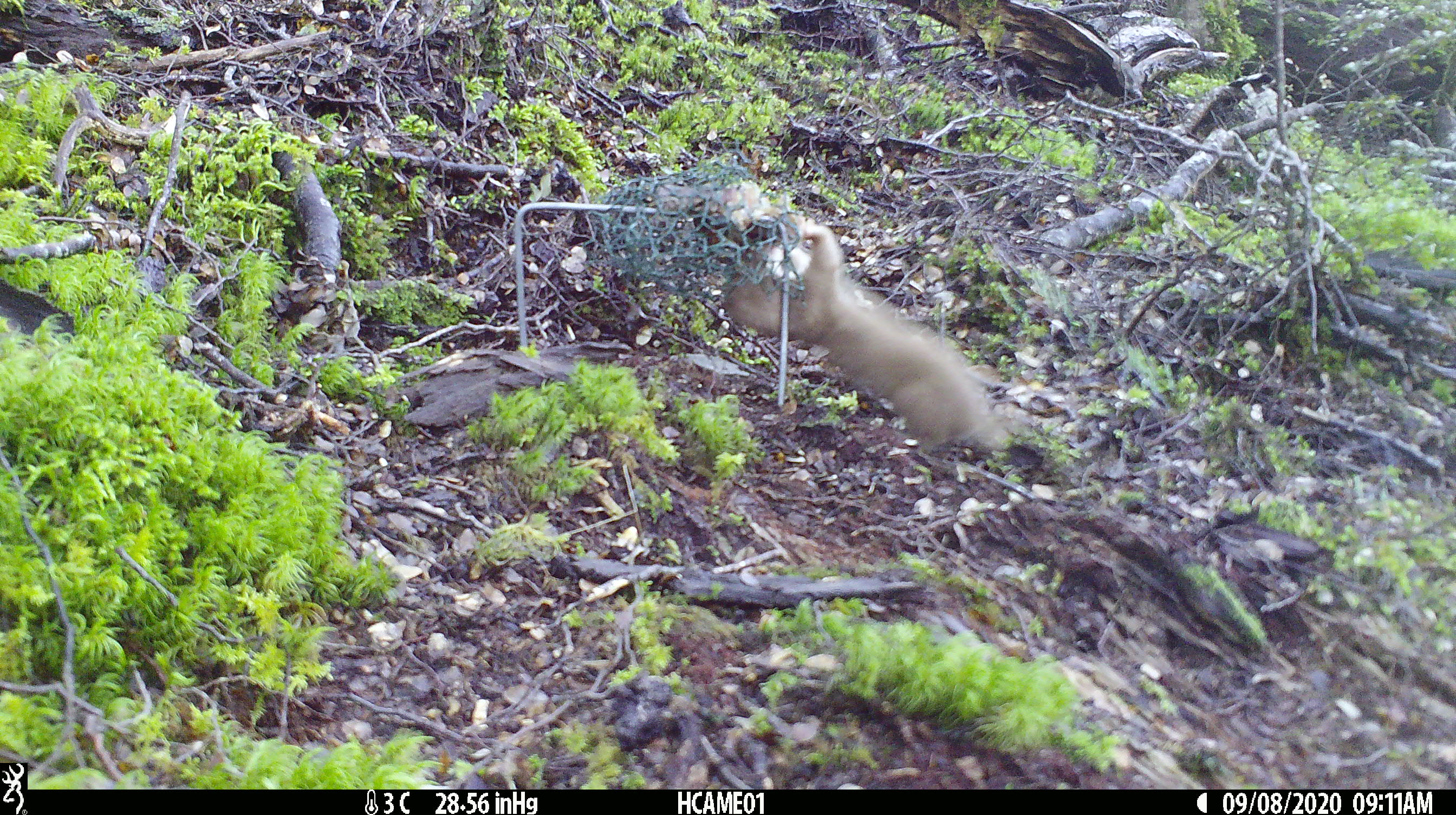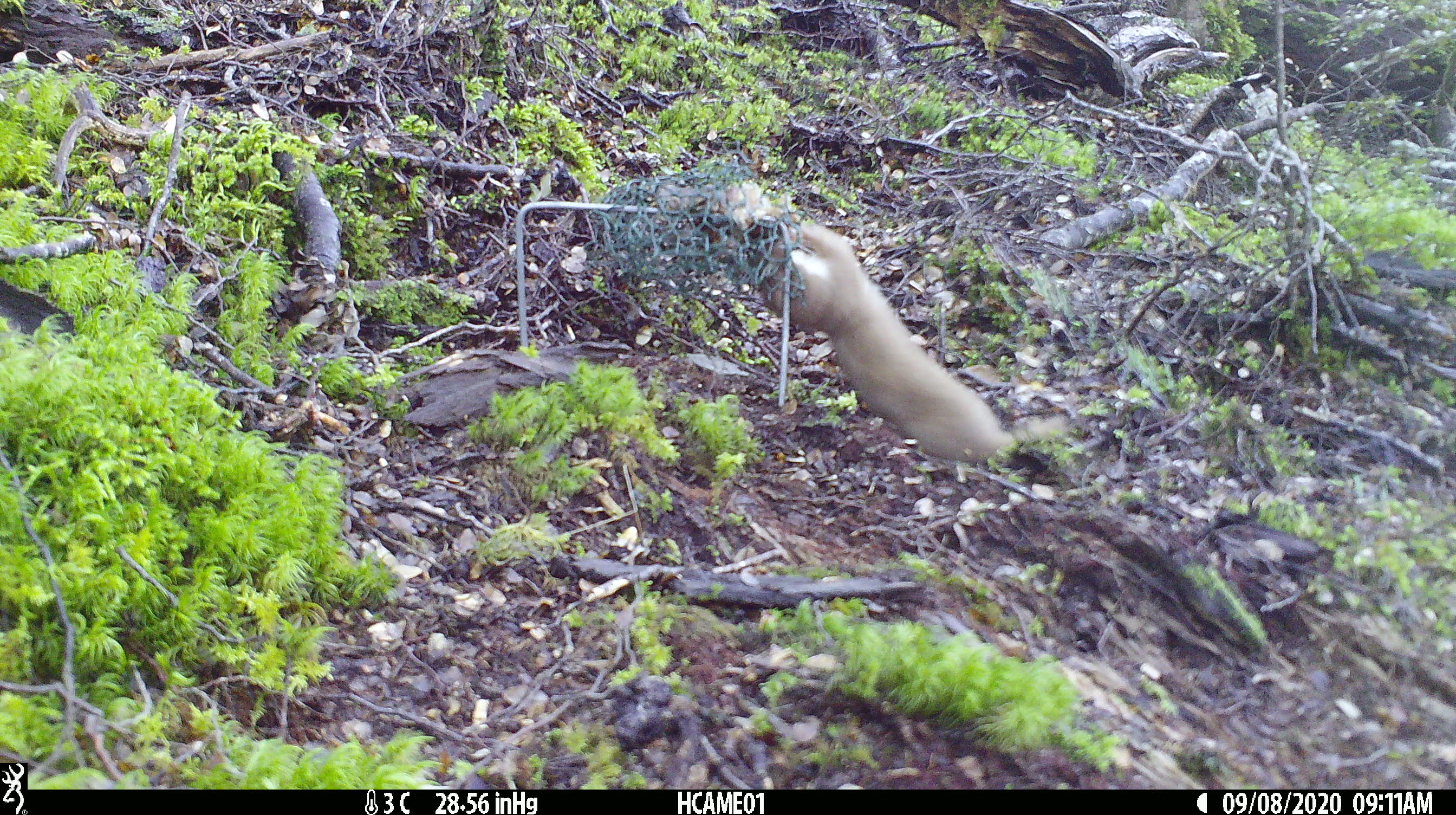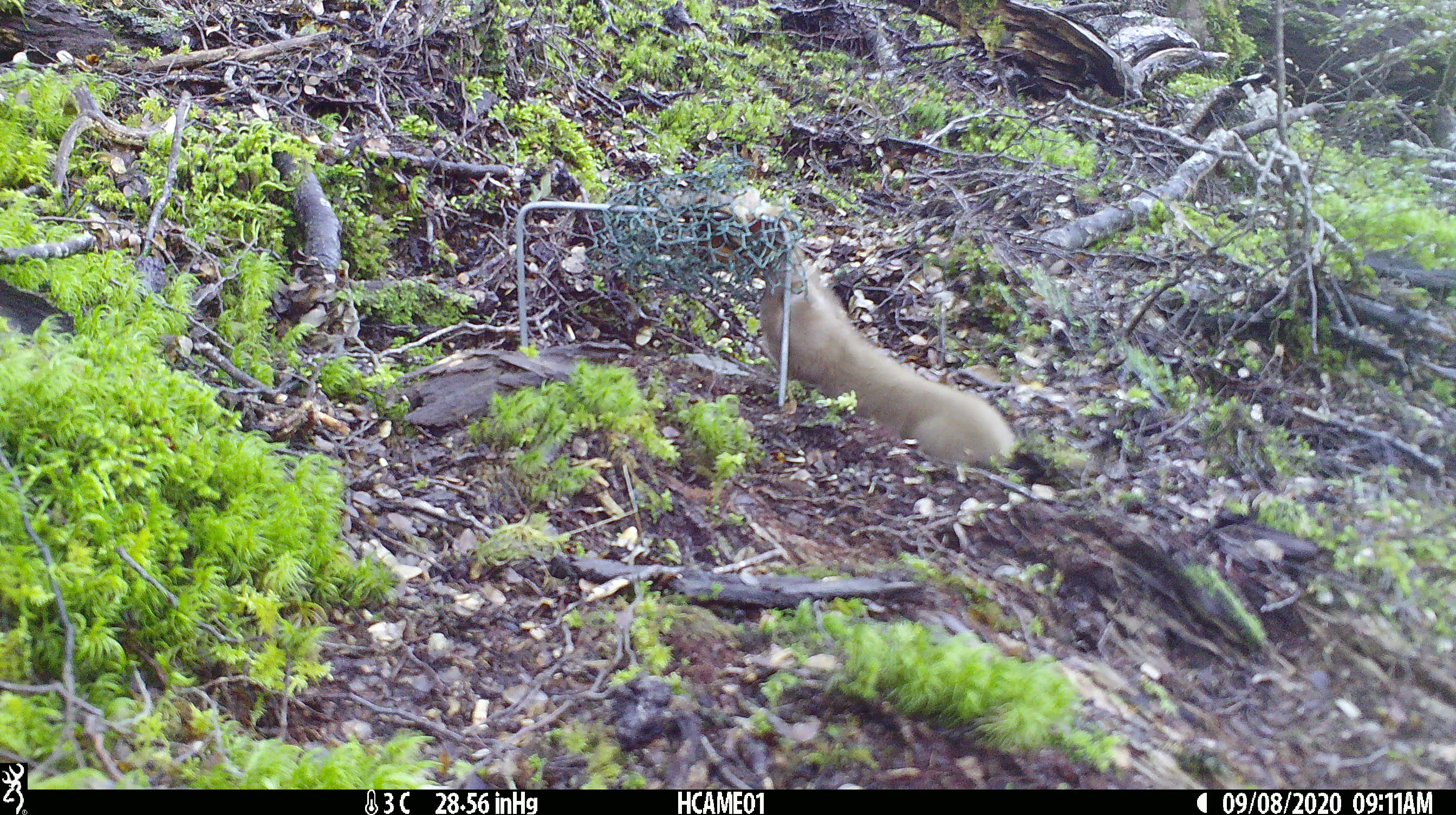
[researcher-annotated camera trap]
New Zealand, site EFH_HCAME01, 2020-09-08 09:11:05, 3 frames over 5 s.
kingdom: Animalia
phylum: Chordata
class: Mammalia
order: Carnivora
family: Mustelidae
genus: Mustela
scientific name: Mustela nivalis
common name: least weasel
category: weasel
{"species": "weasel (least weasel) (Mustela nivalis)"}